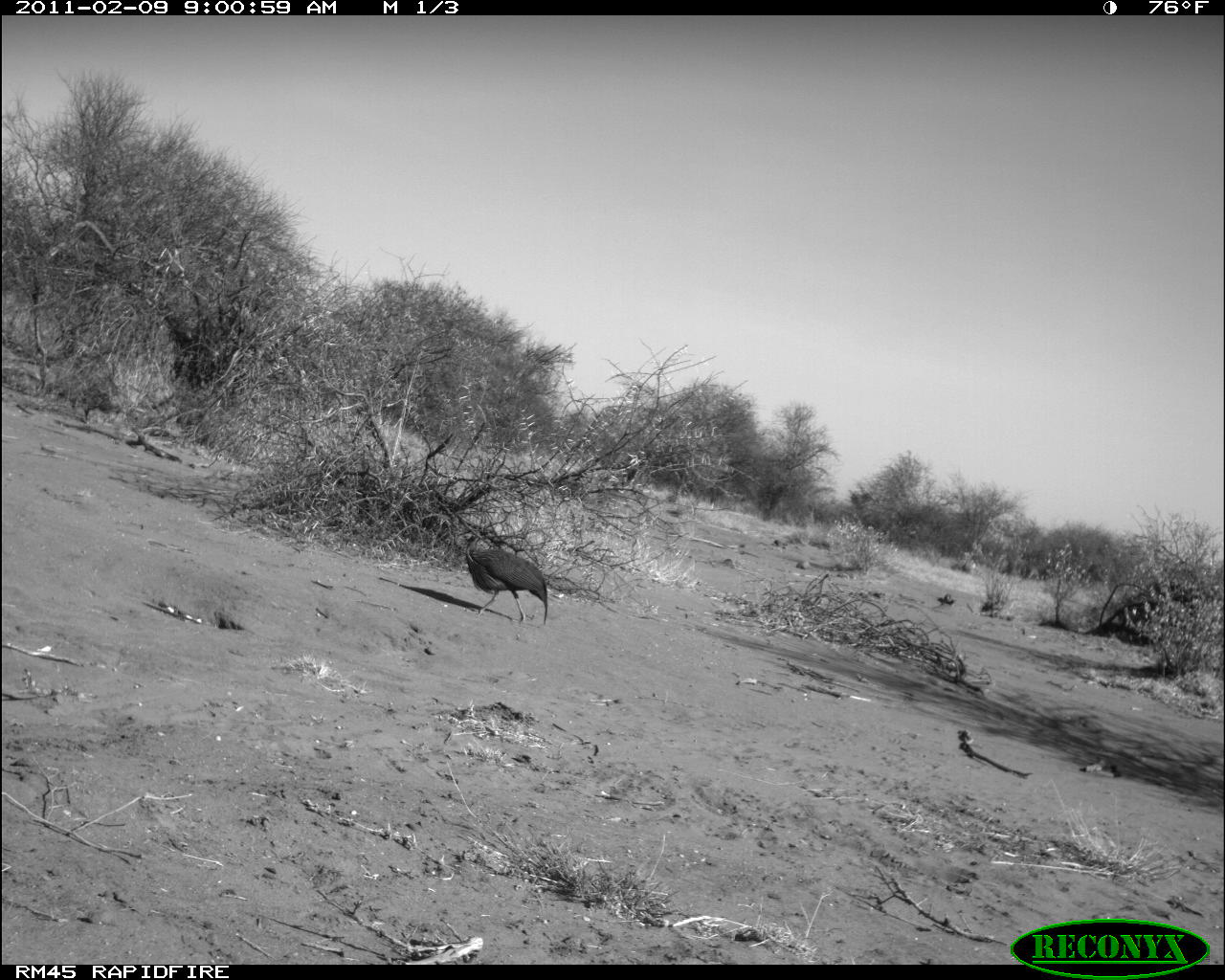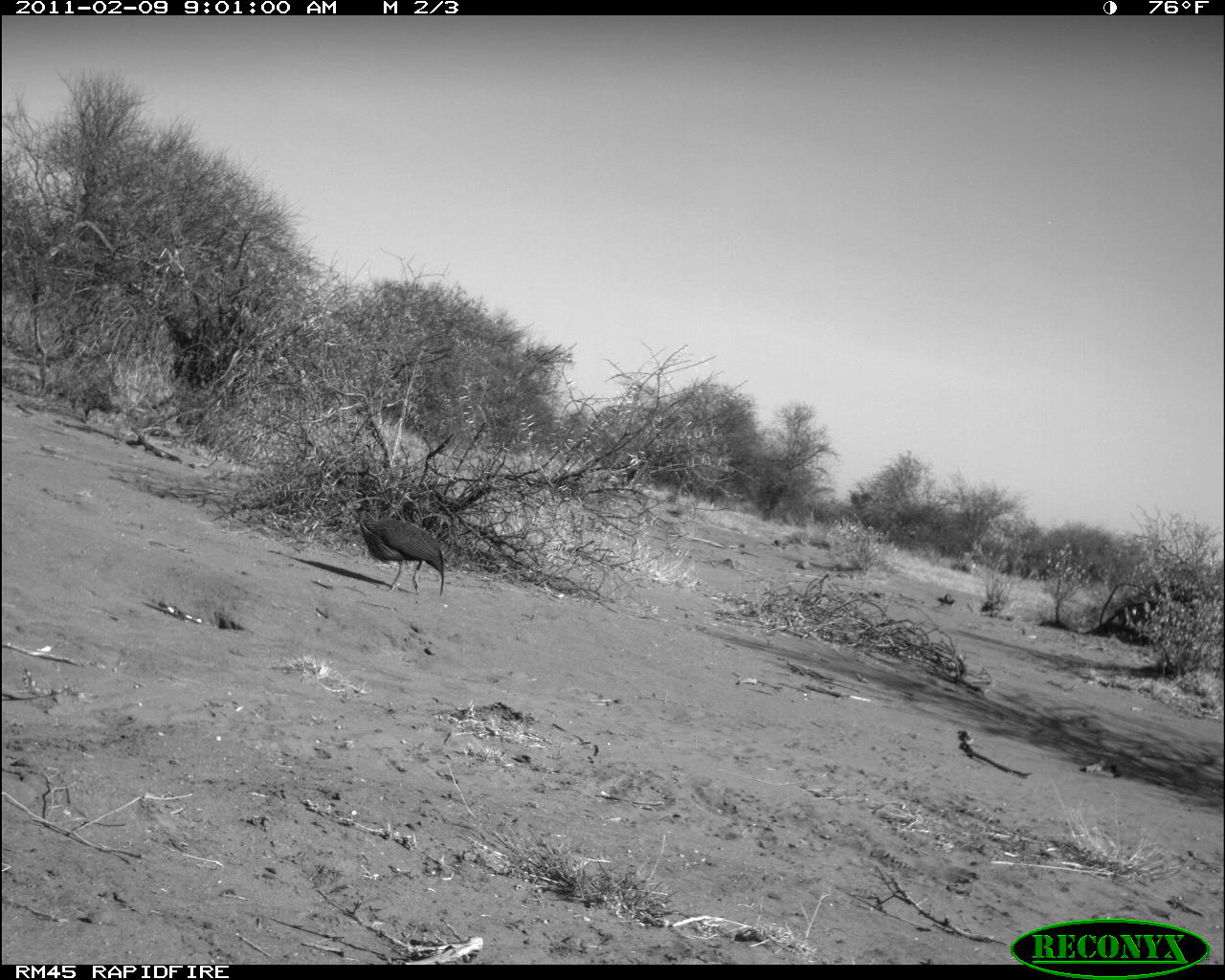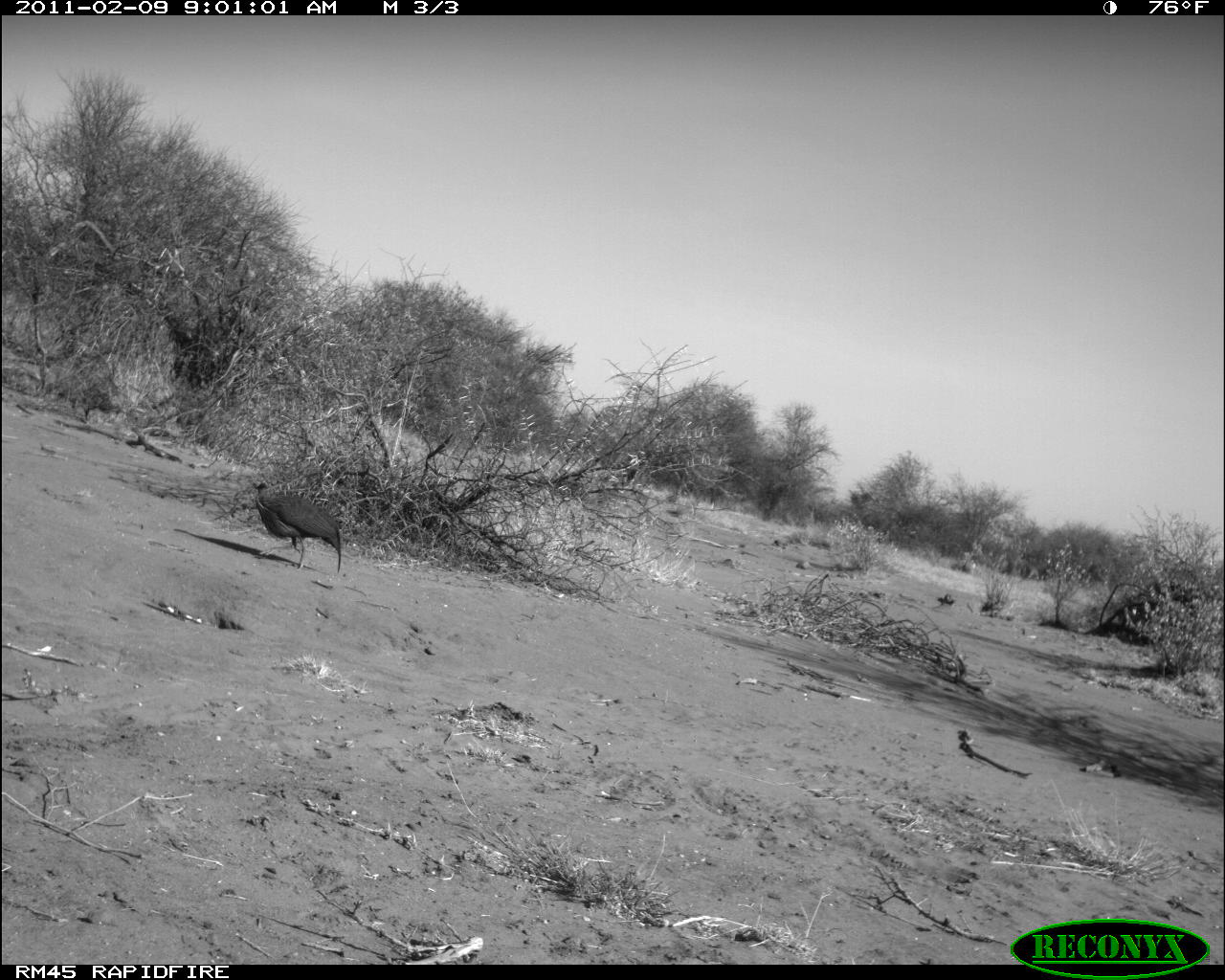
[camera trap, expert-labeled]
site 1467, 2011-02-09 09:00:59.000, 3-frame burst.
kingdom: Animalia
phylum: Chordata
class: Aves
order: Galliformes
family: Numididae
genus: Acryllium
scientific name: Acryllium vulturinum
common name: vulturine guineafowl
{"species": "Acryllium vulturinum (vulturine guineafowl)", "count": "1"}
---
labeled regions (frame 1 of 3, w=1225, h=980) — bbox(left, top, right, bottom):
acryllium vulturinum: bbox(462, 529, 548, 625)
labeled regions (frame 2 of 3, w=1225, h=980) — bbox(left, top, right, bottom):
acryllium vulturinum: bbox(352, 498, 444, 595)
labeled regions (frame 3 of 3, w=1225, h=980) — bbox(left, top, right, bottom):
acryllium vulturinum: bbox(252, 480, 341, 574)